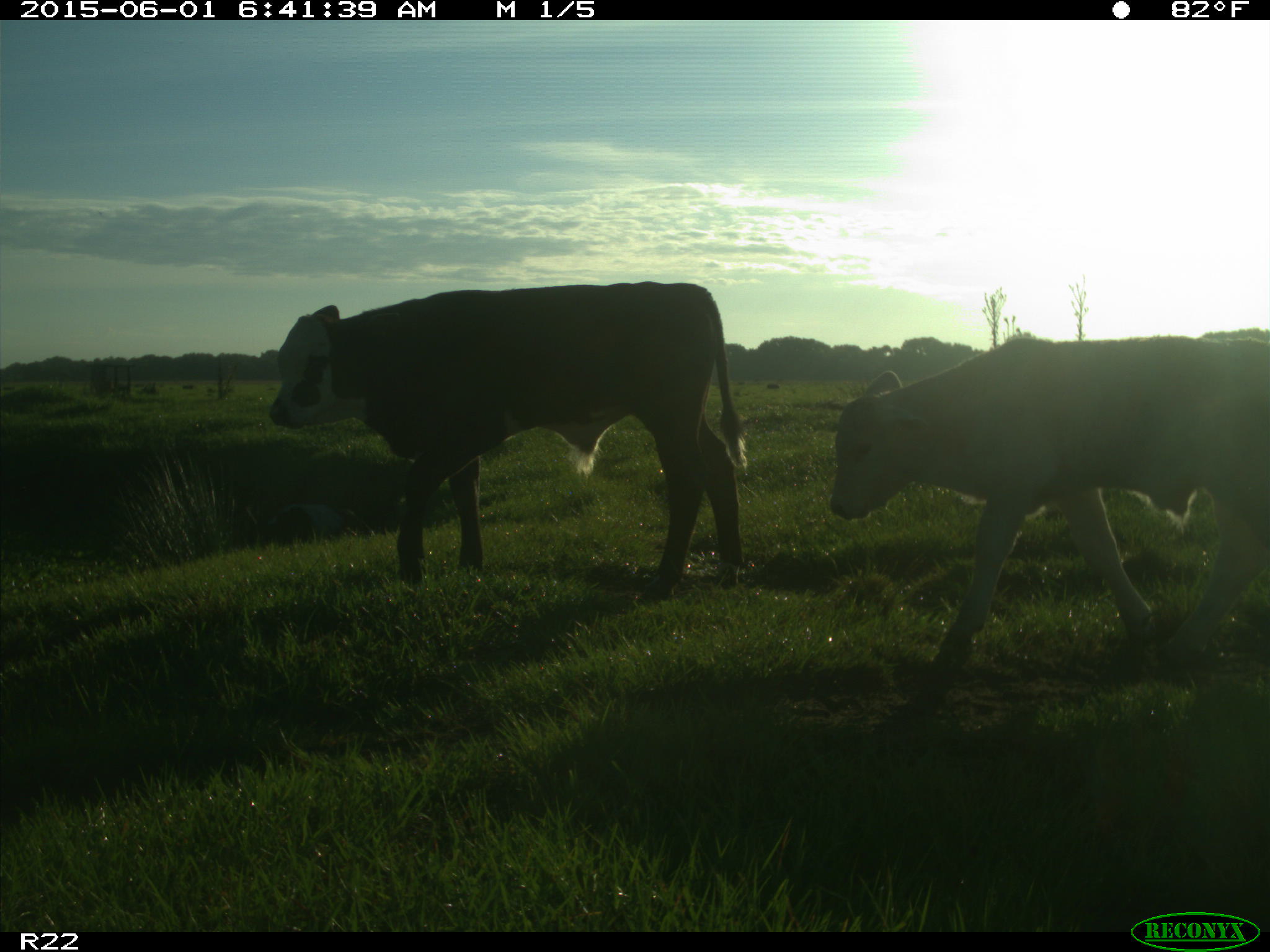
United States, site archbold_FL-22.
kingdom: Animalia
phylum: Chordata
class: Mammalia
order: Artiodactyla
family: Bovidae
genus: Bos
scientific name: Bos taurus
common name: domestic cow